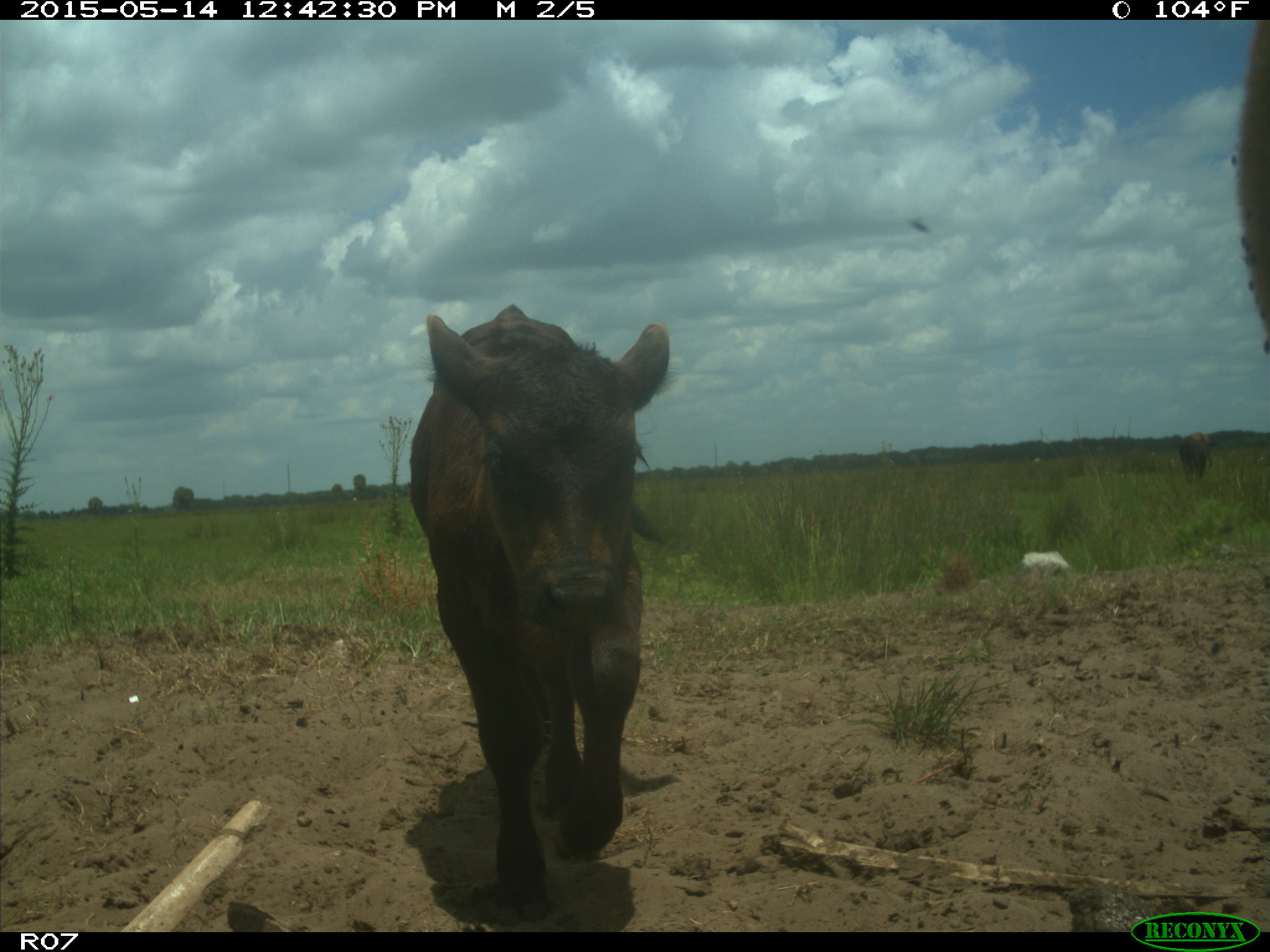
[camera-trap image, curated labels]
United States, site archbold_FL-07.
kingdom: Animalia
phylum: Chordata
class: Mammalia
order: Artiodactyla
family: Bovidae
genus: Bos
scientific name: Bos taurus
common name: domestic cow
Bos taurus (domestic cow).